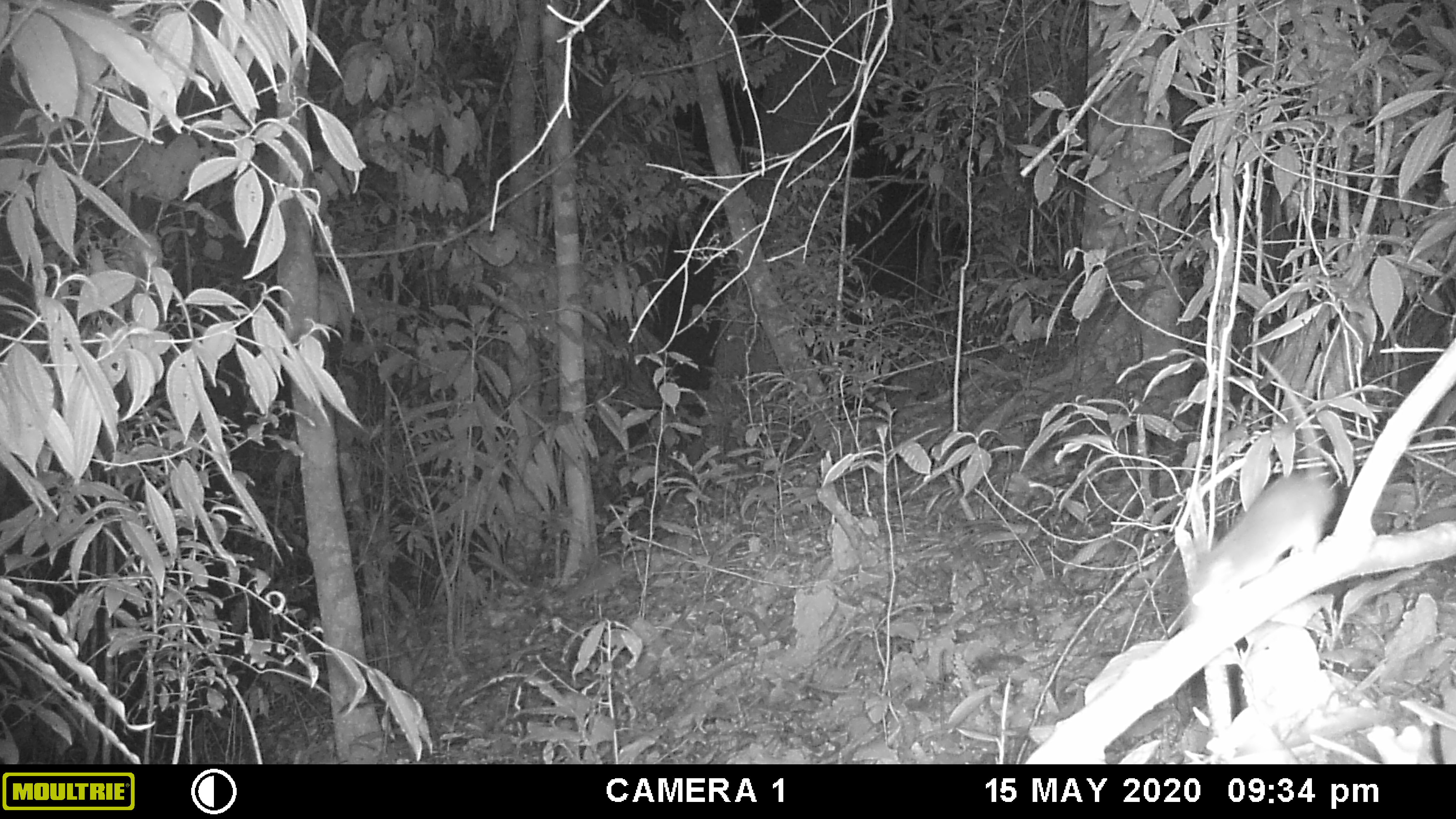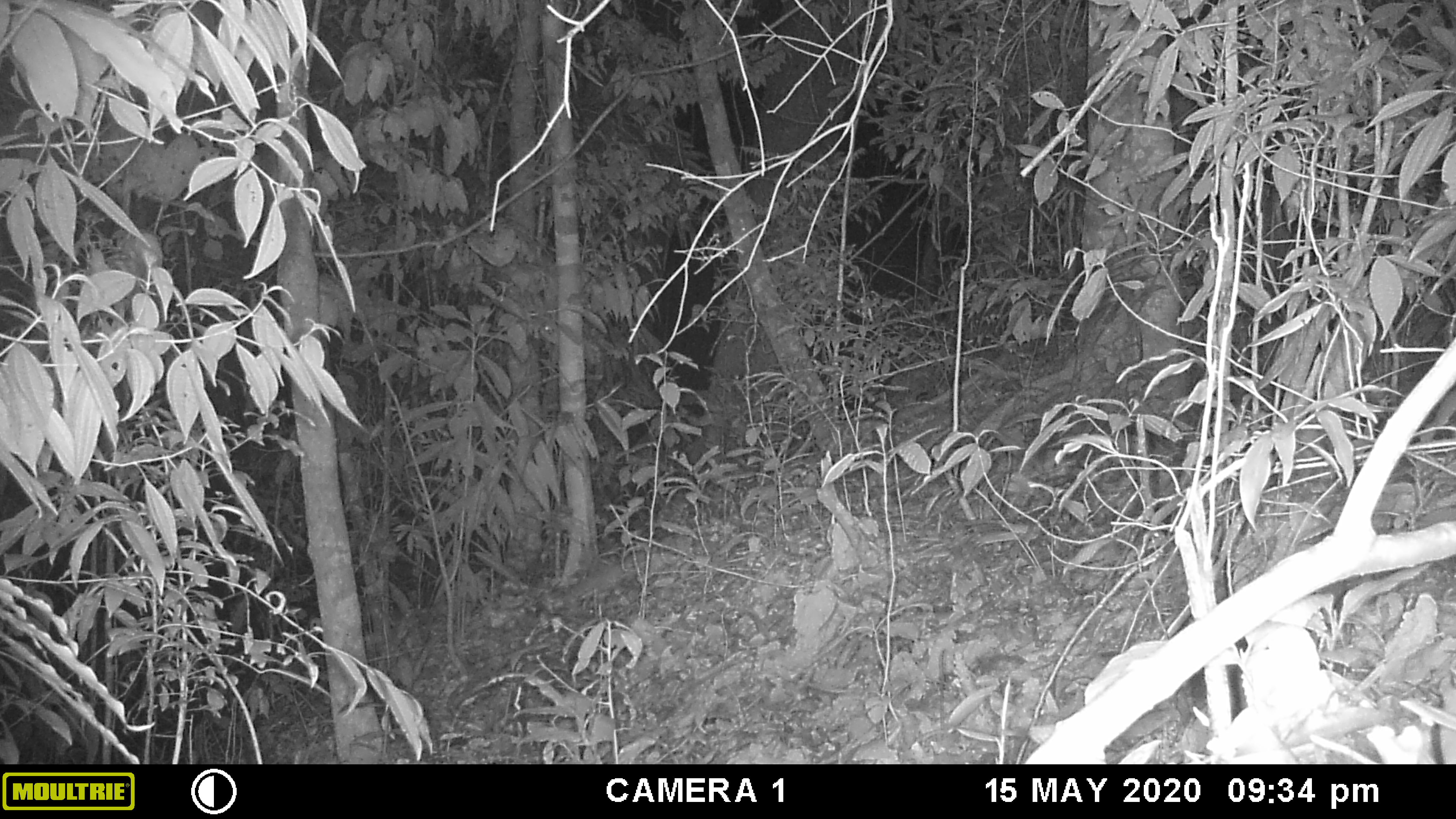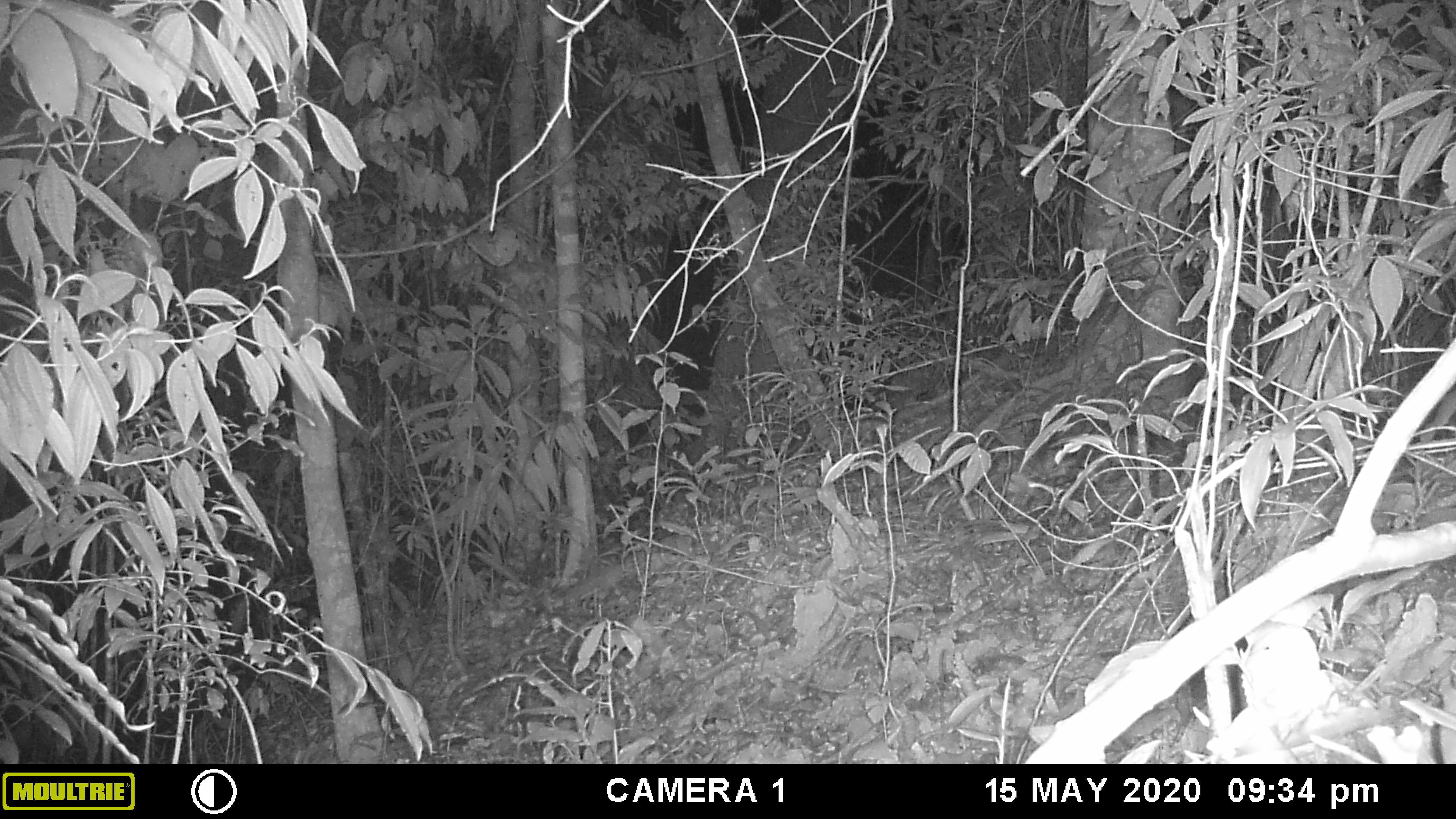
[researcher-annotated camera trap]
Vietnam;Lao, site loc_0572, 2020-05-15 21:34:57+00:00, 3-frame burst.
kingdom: Animalia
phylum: Chordata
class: Mammalia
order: Rodentia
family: Muridae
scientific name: Muridae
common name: old-world mice and rats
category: unidentified murid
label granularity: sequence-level